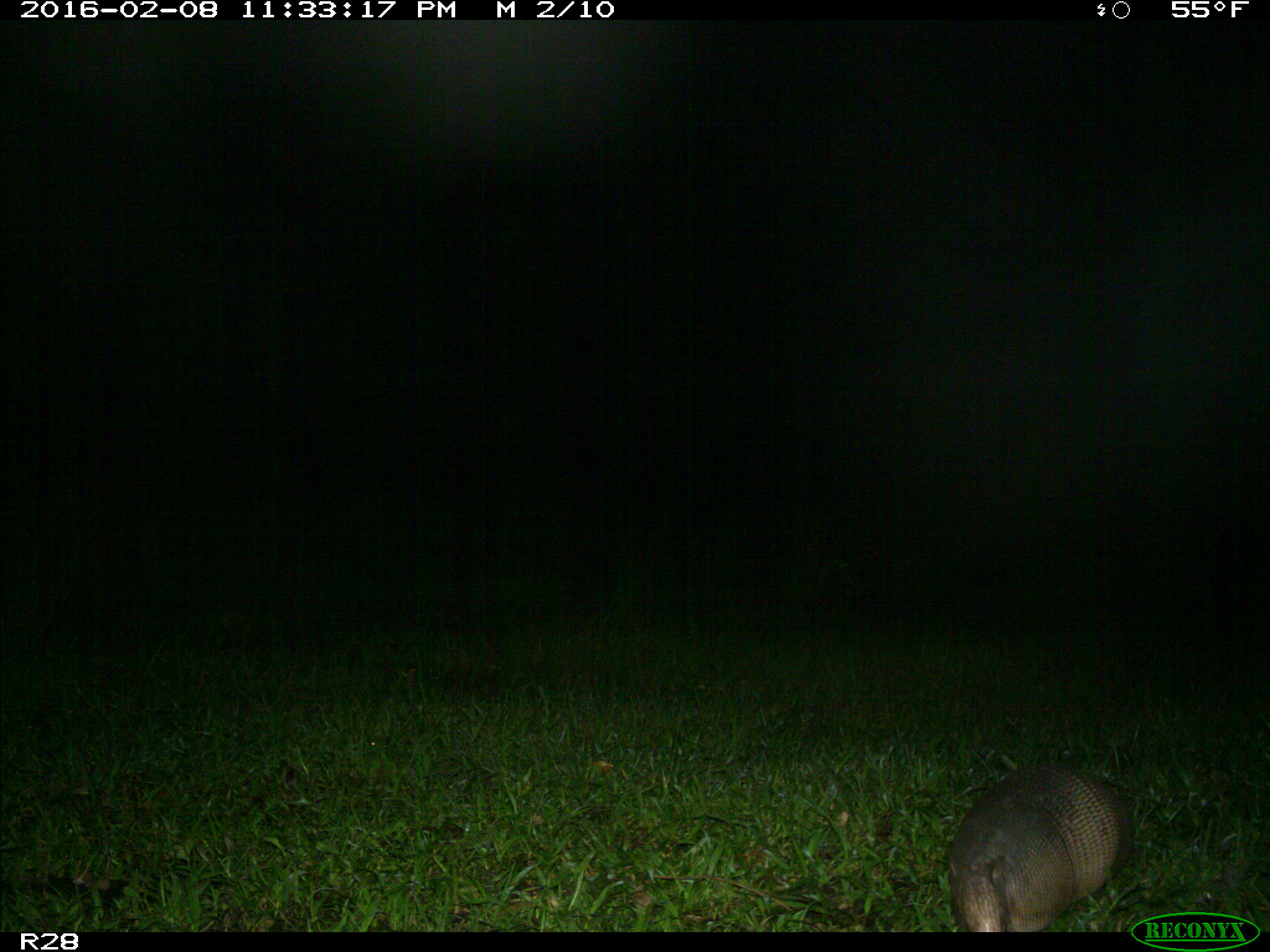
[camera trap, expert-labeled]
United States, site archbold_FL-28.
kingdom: Animalia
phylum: Chordata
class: Mammalia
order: Cingulata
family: Dasypodidae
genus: Dasypus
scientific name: Dasypus novemcinctus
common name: nine-banded armadillo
Dasypus novemcinctus (nine-banded armadillo).